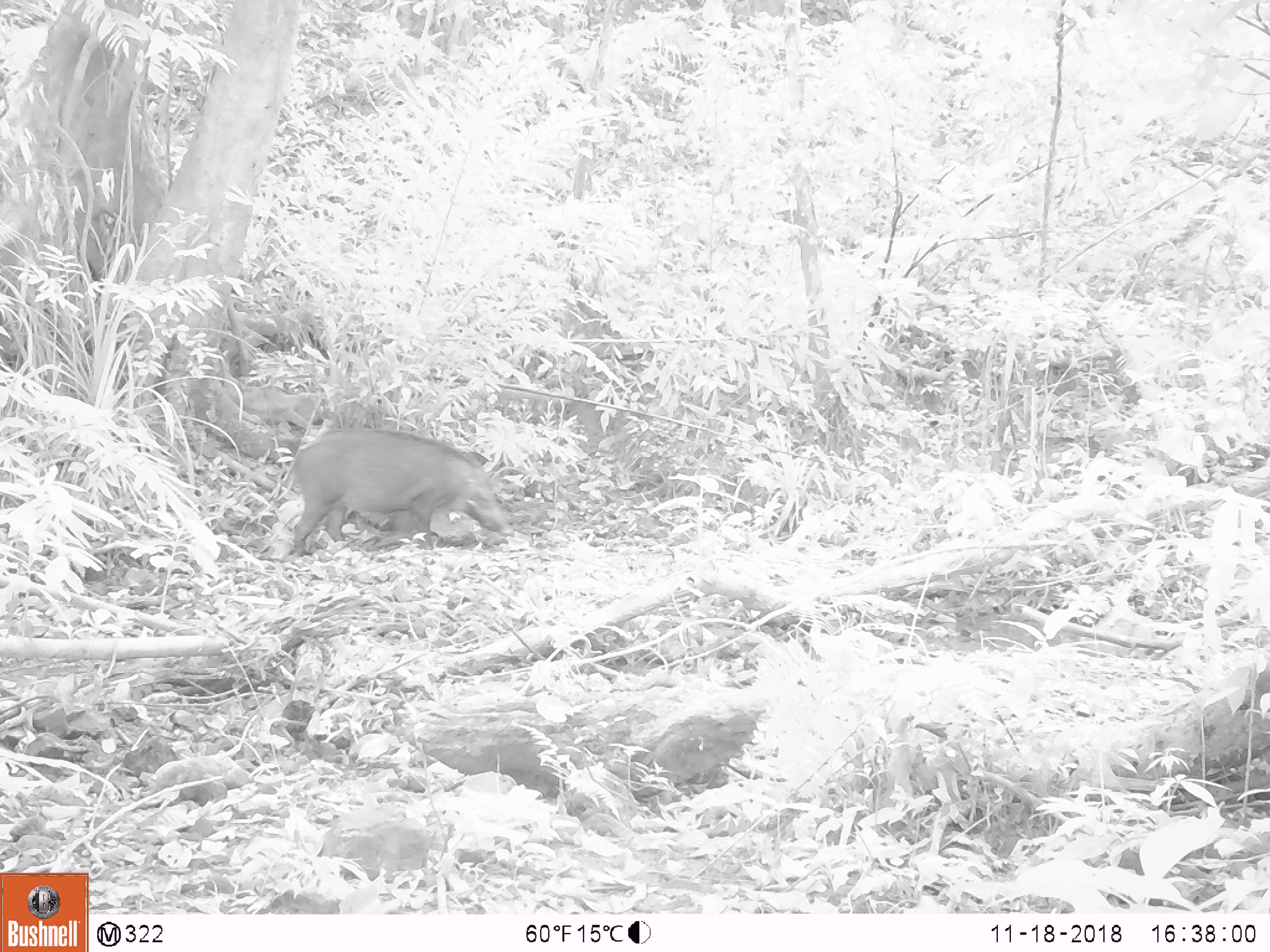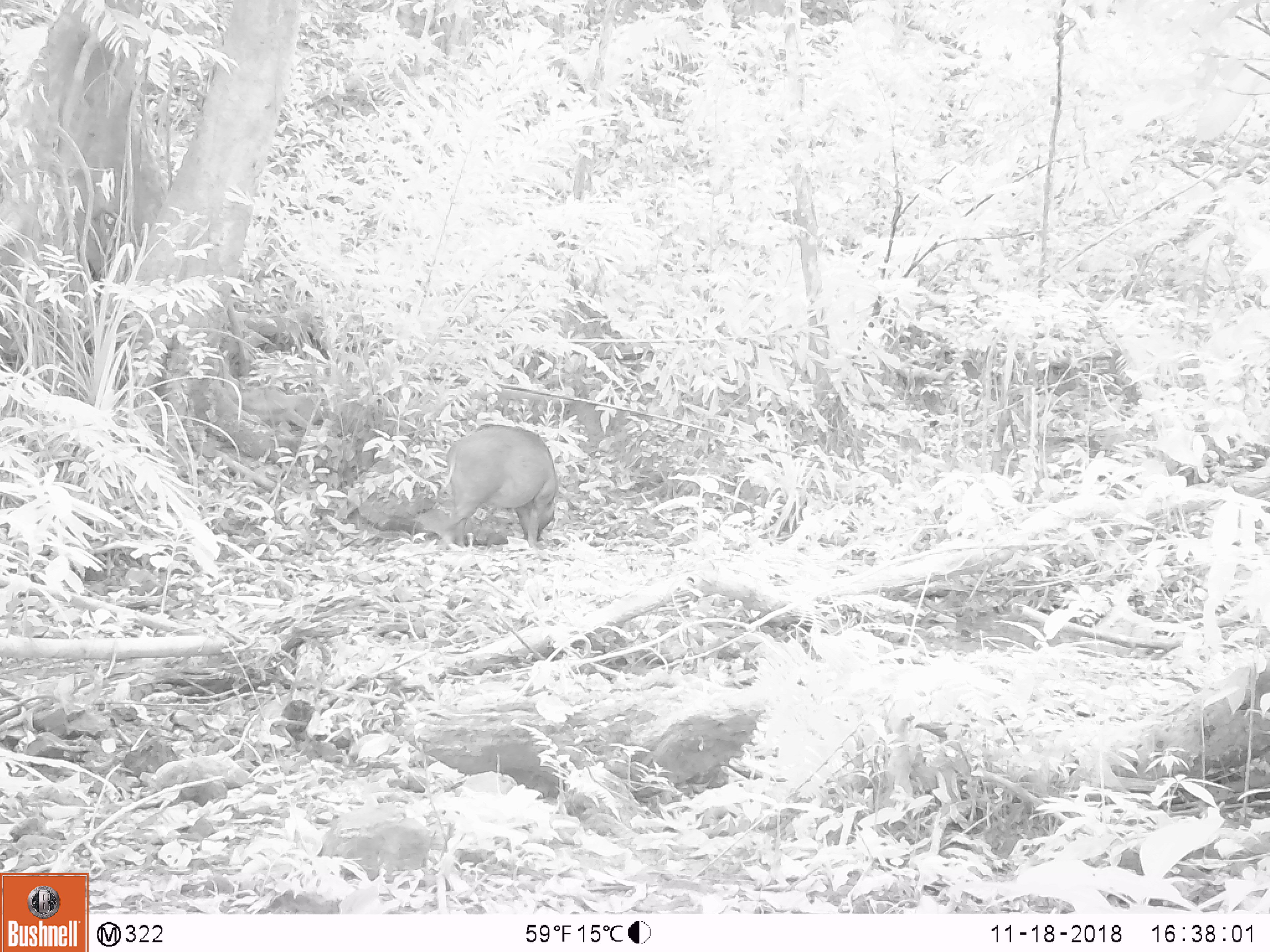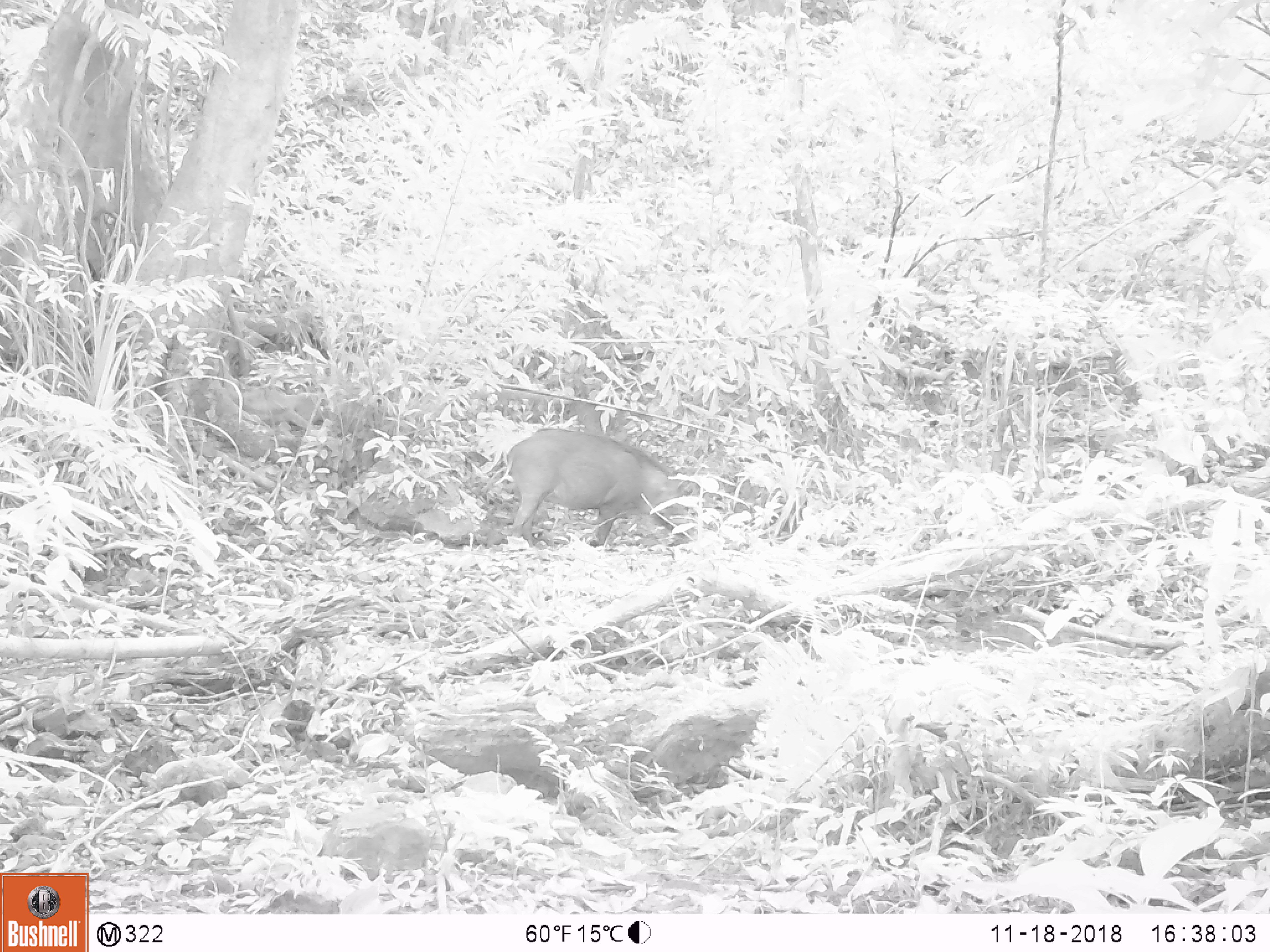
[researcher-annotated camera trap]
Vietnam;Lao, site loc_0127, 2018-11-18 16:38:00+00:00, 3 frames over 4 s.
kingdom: Animalia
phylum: Chordata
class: Mammalia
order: Artiodactyla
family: Suidae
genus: Sus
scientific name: Sus scrofa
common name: eurasian wild pig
Eurasian wild pig (Sus scrofa). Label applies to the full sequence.